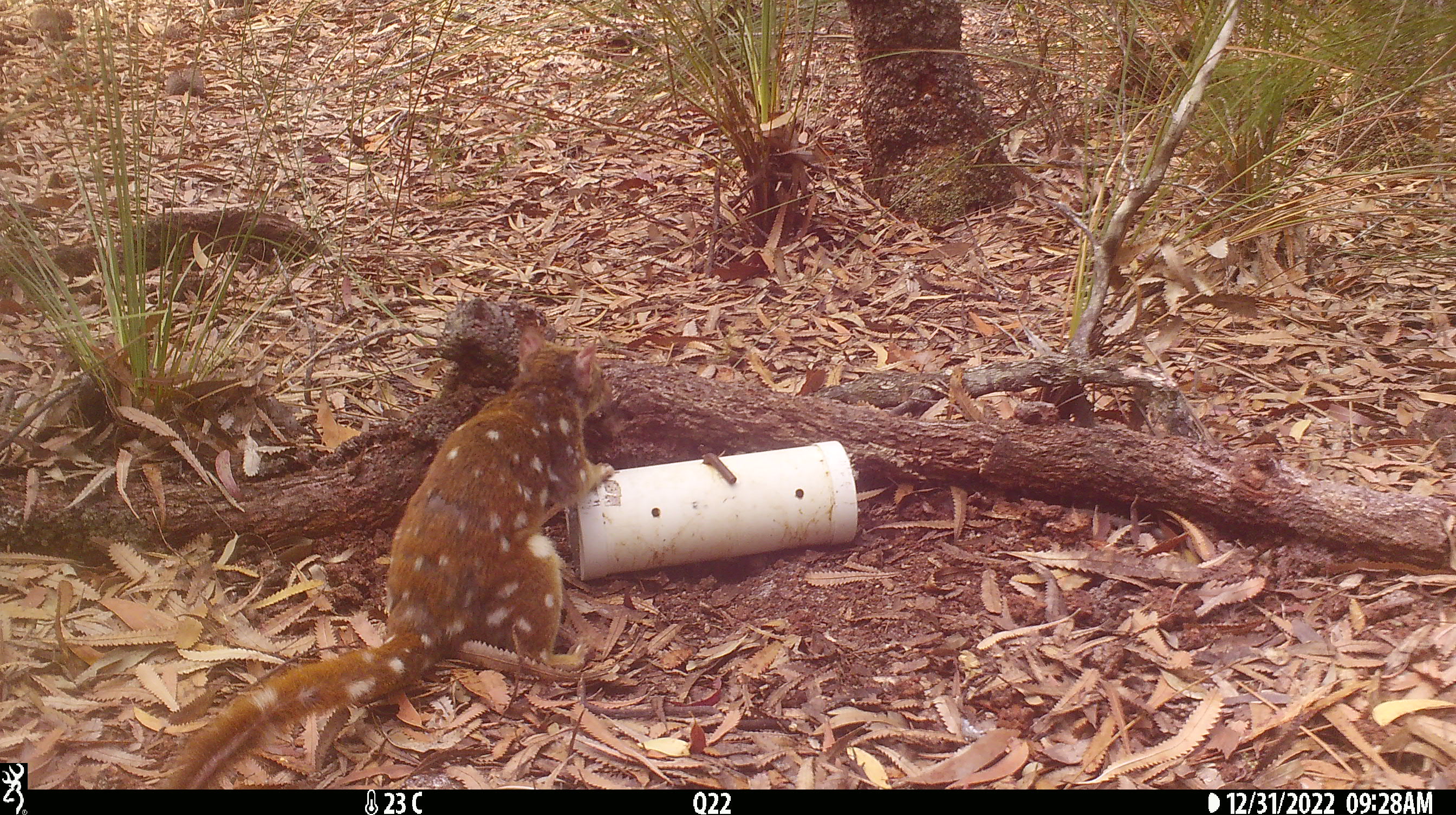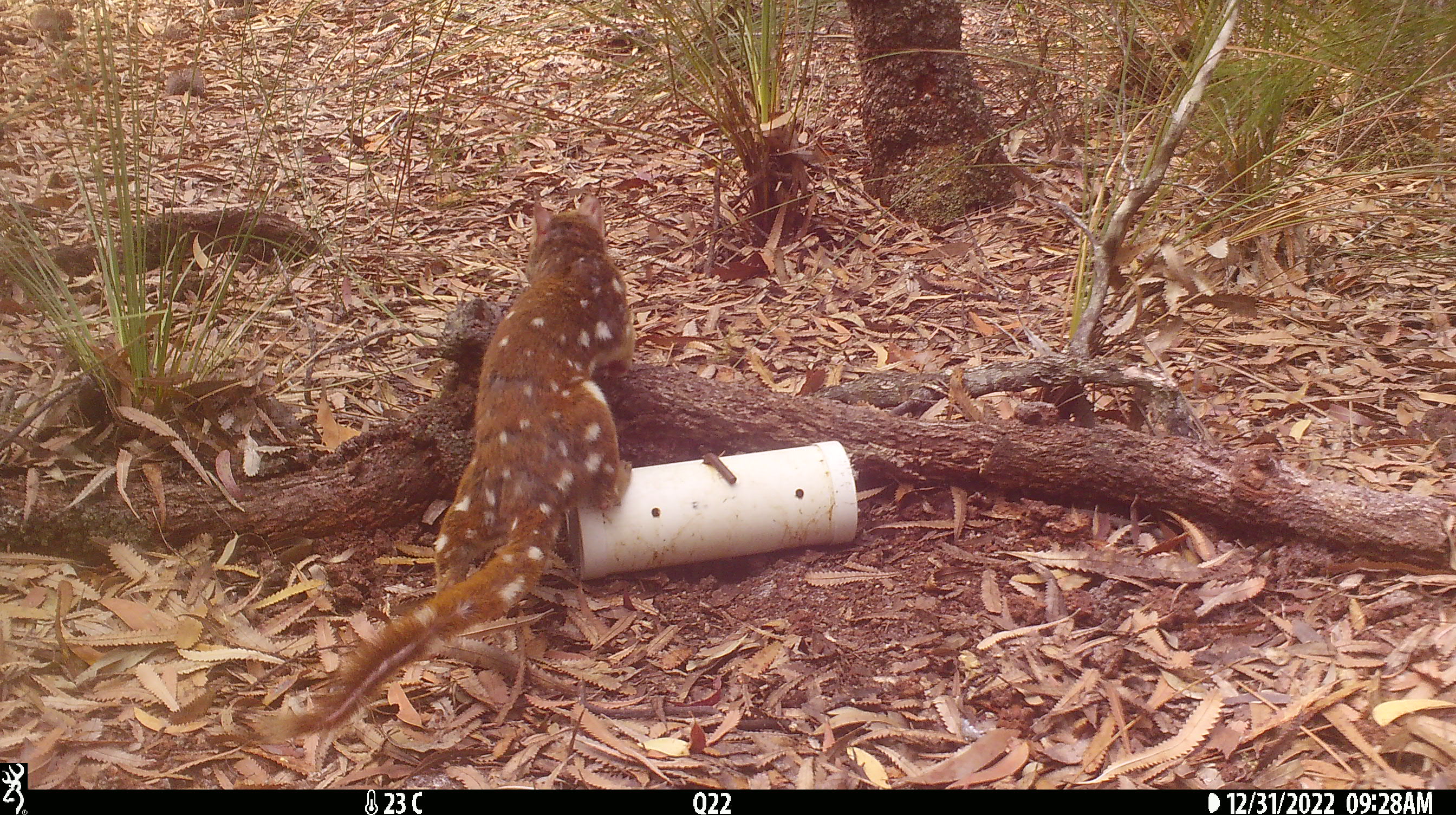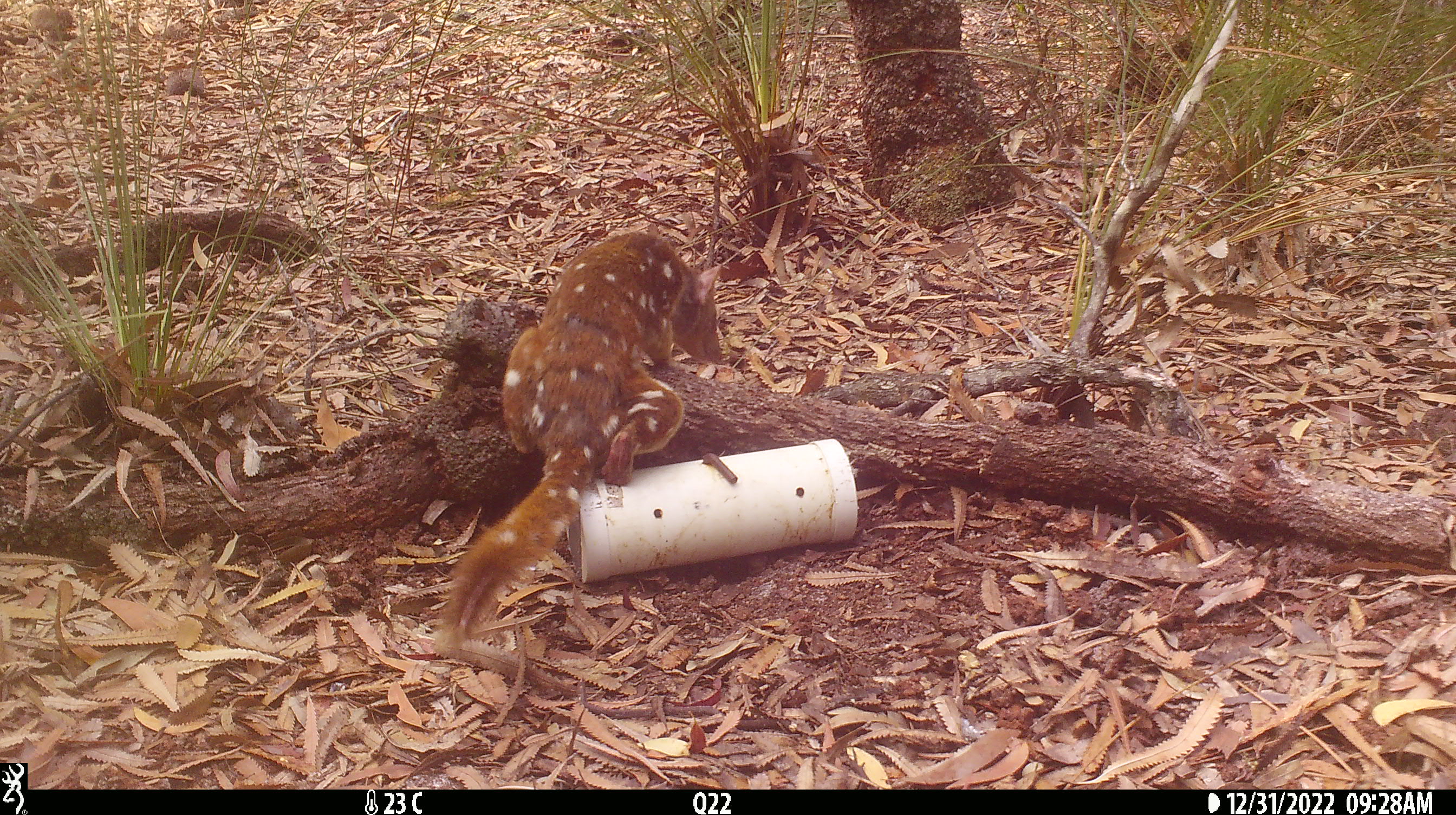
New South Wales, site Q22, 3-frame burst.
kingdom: Animalia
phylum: Chordata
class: Mammalia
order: Dasyuromorphia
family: Dasyuridae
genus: Dasyurus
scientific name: Dasyurus maculatus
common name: spotted-tailed quoll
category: quoll